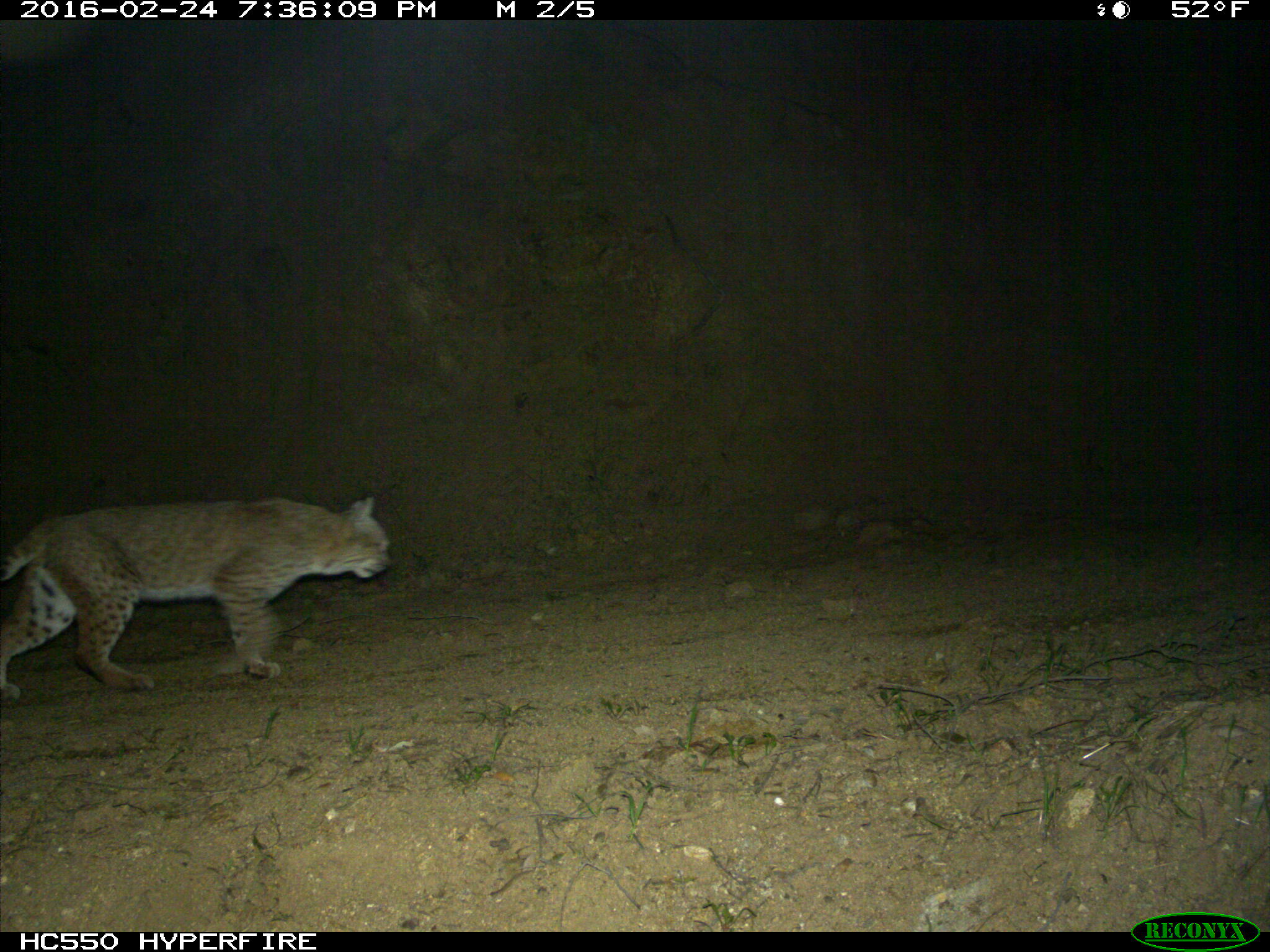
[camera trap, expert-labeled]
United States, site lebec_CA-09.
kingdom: Animalia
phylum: Chordata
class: Mammalia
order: Carnivora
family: Felidae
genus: Lynx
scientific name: Lynx rufus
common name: bobcat